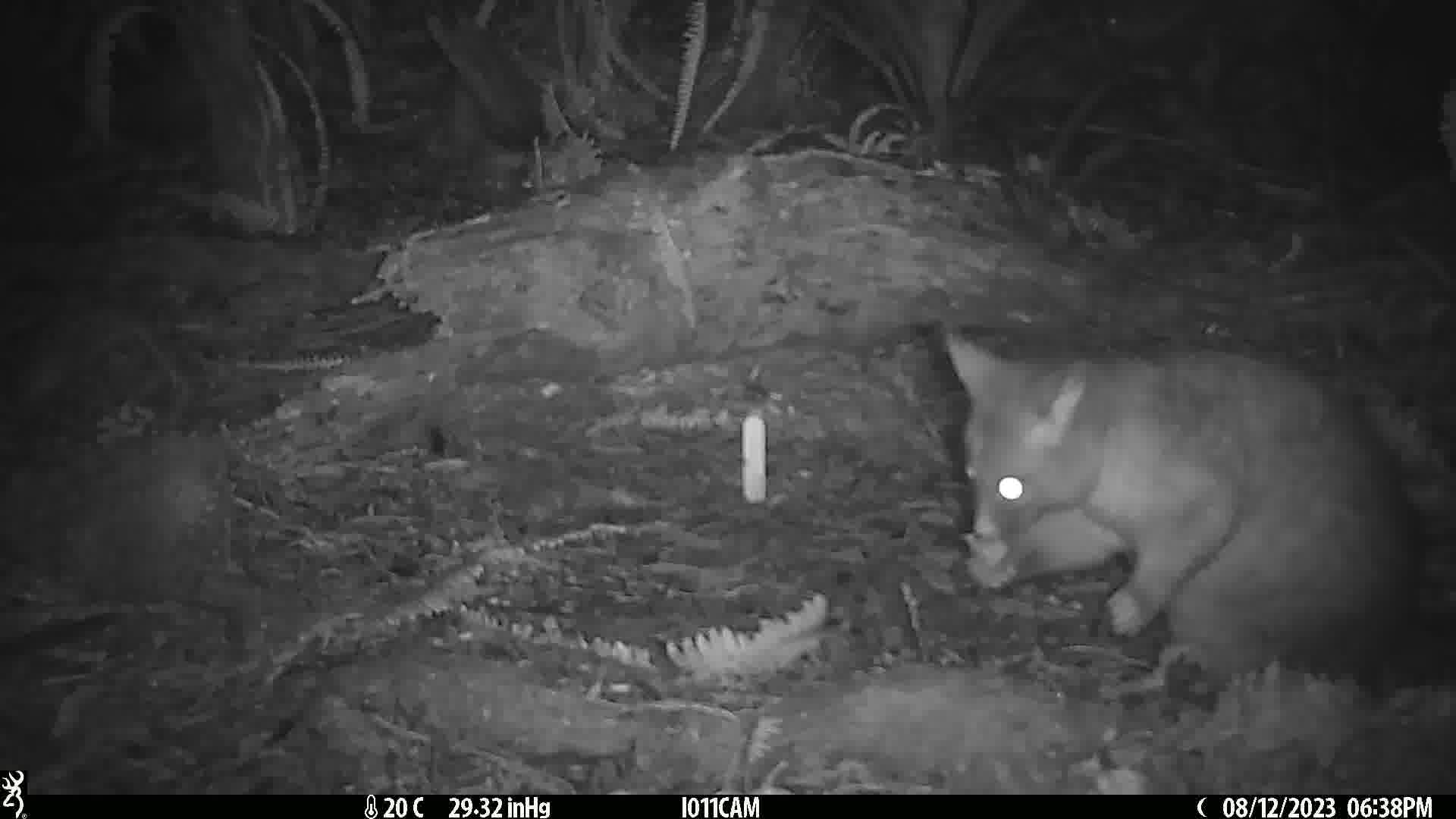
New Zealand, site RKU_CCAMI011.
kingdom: Animalia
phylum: Chordata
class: Mammalia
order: Diprotodontia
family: Phalangeridae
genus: Trichosurus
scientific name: Trichosurus vulpecula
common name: common brushtail possum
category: possum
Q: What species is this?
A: Possum (common brushtail possum) (Trichosurus vulpecula).